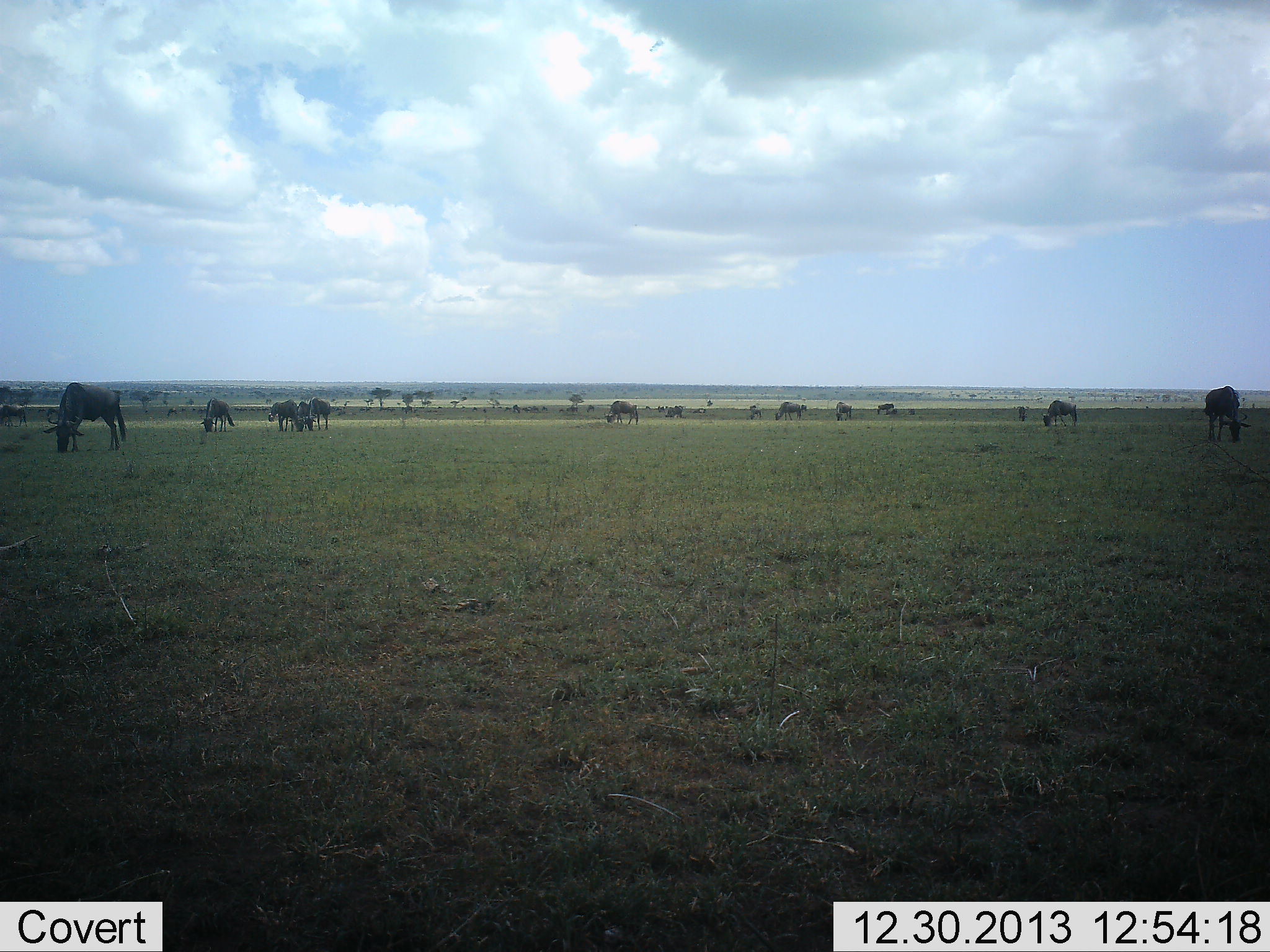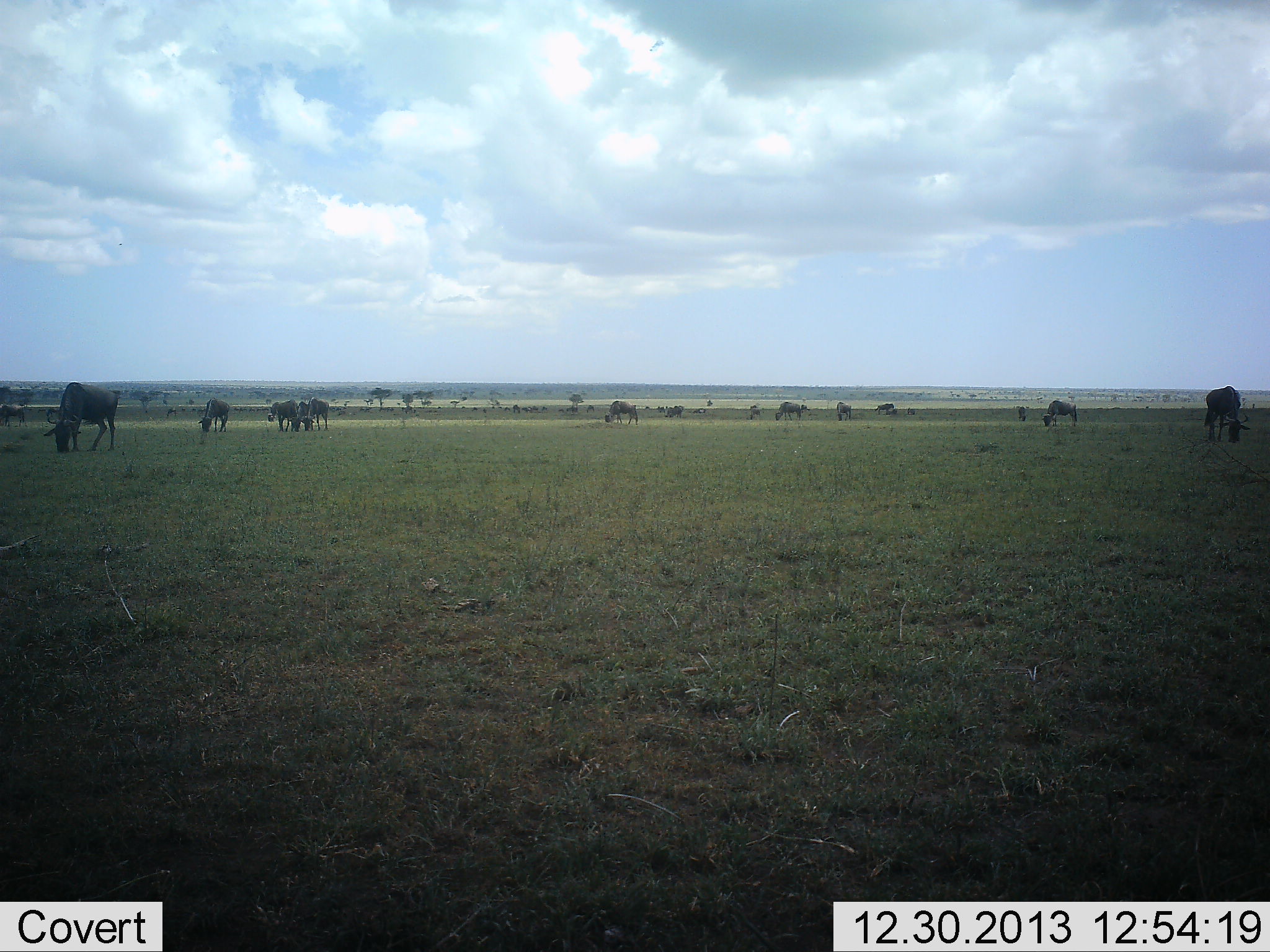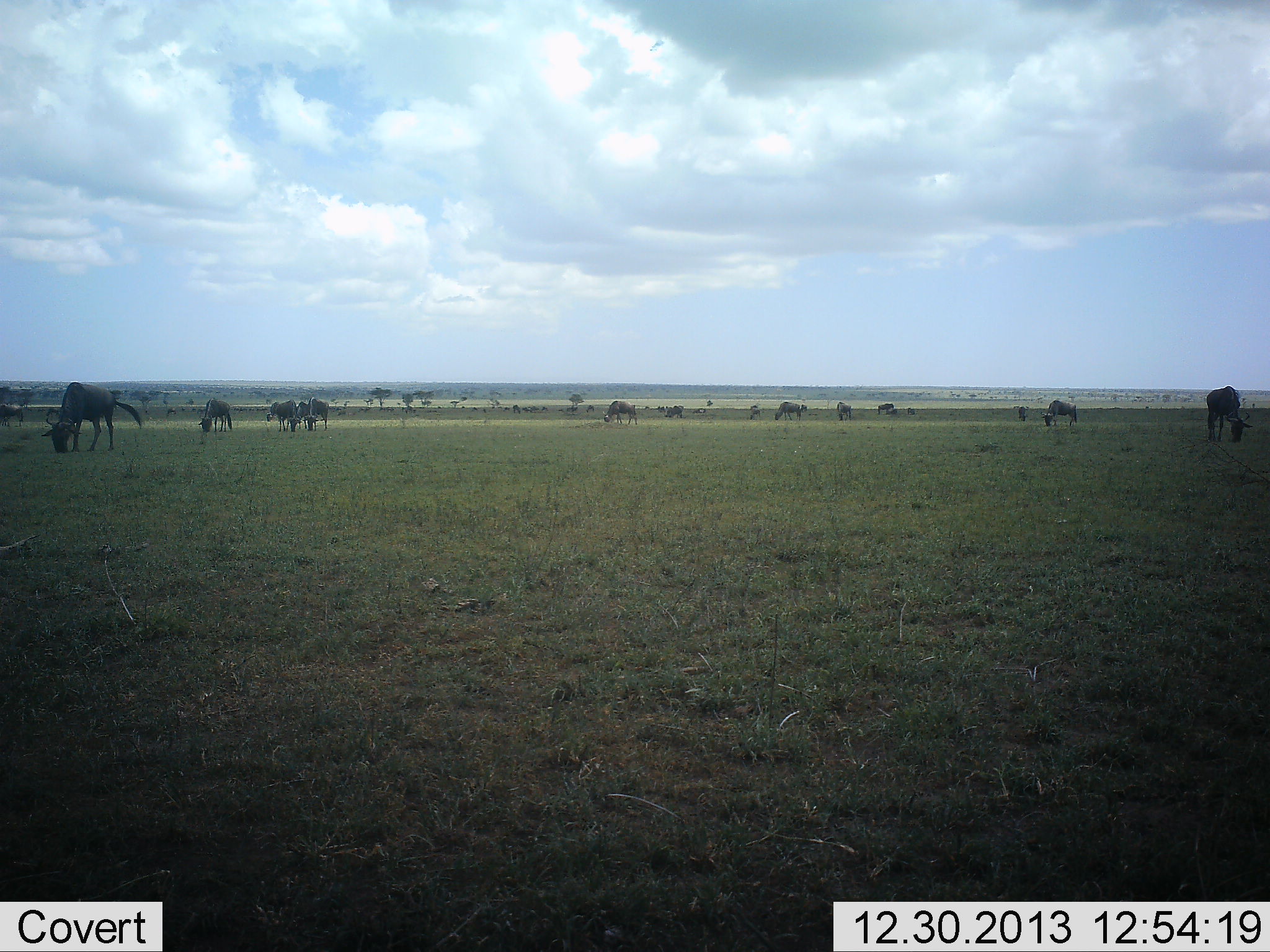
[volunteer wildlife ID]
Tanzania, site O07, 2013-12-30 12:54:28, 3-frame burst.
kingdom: Animalia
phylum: Chordata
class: Mammalia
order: Artiodactyla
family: Bovidae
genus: Connochaetes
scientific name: Connochaetes taurinus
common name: blue wildebeest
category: wildebeest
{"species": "wildebeest (blue wildebeest) (Connochaetes taurinus)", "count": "11-50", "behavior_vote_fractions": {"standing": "40%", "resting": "0%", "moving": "0%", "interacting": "0%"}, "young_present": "0%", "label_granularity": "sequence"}